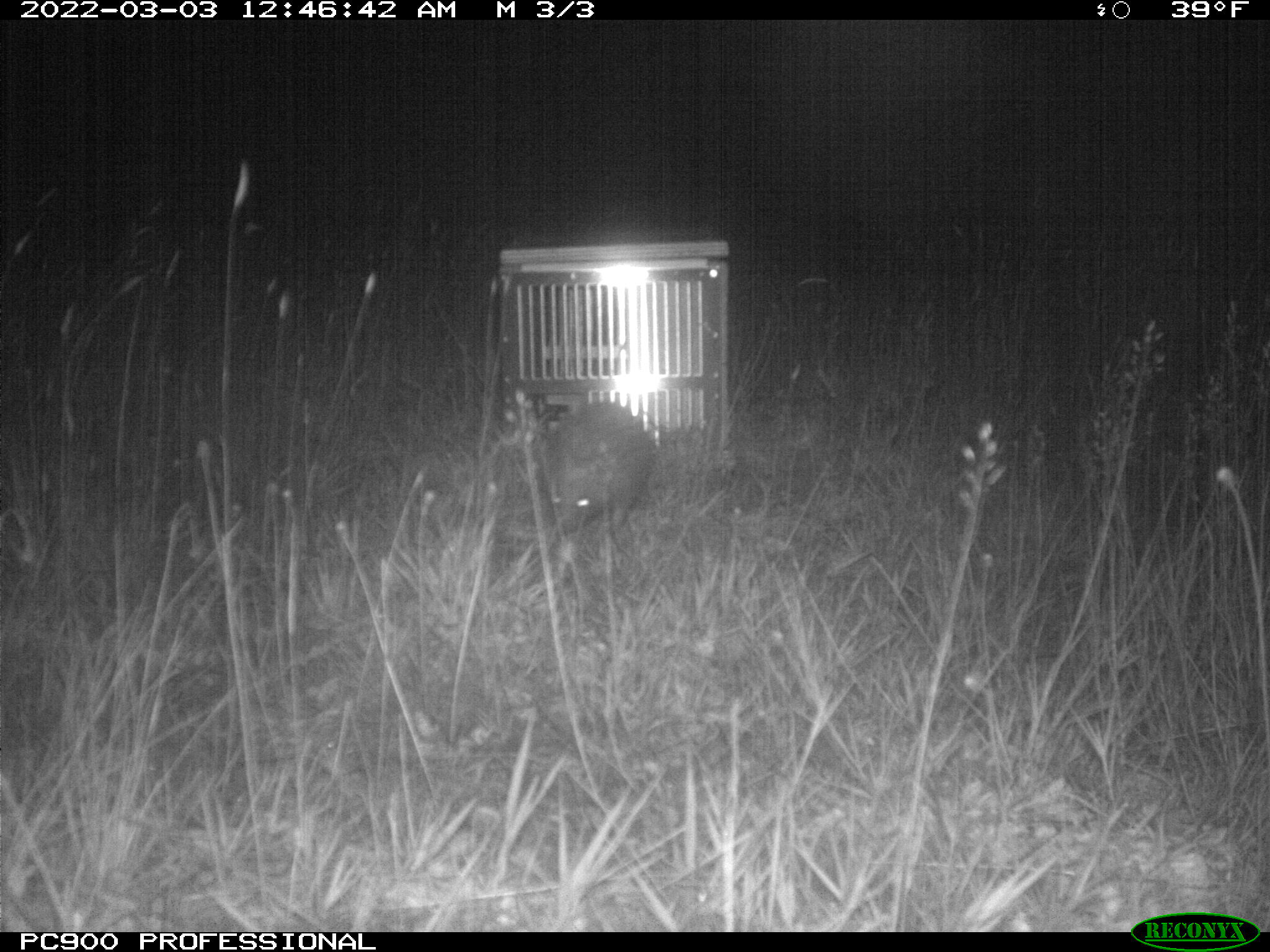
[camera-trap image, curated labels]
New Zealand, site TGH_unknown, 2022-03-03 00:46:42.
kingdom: Animalia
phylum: Chordata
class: Mammalia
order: Eulipotyphla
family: Erinaceidae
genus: Erinaceus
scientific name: Erinaceus europaeus europaeus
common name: european hedgehog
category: hedgehog